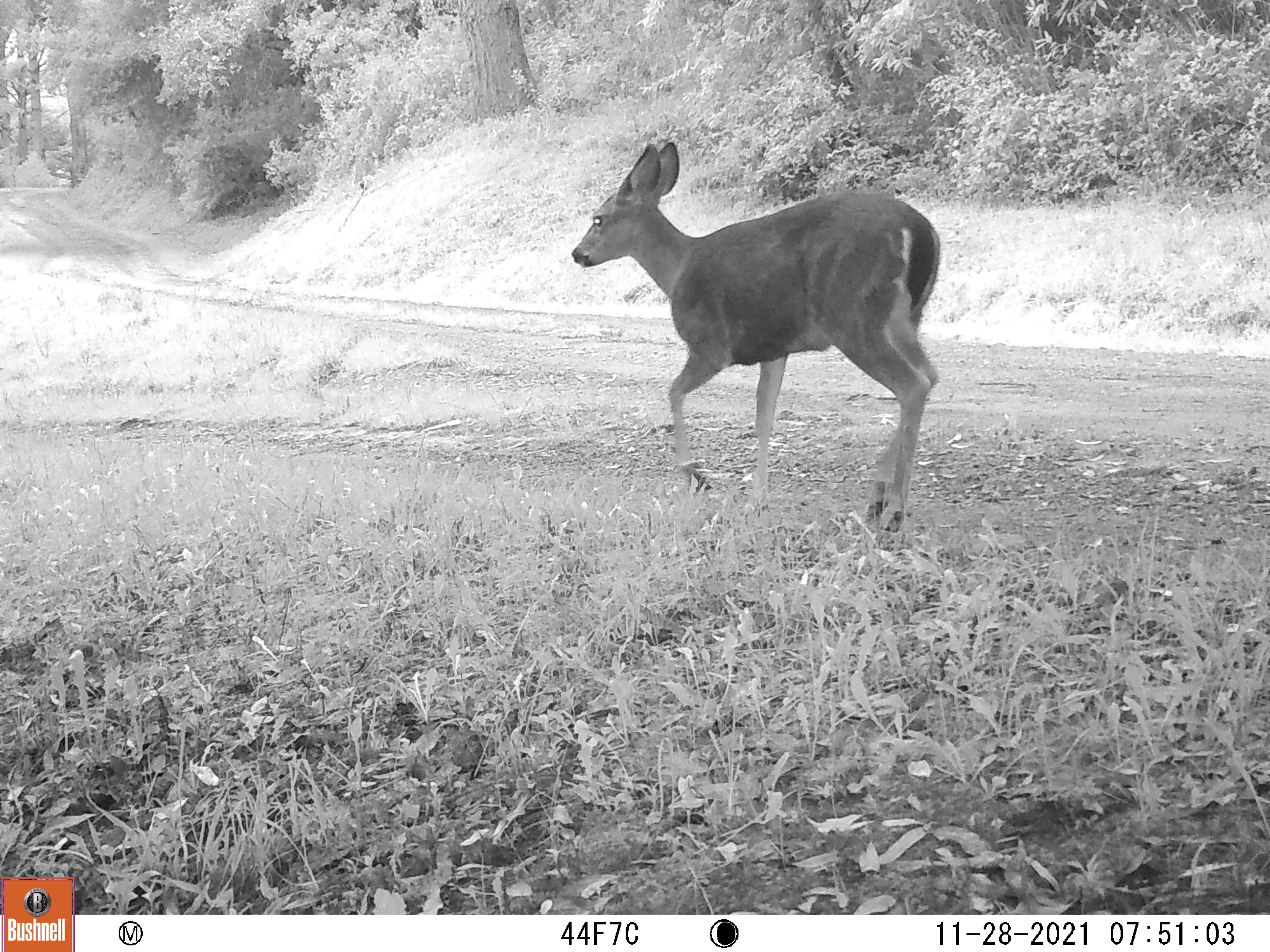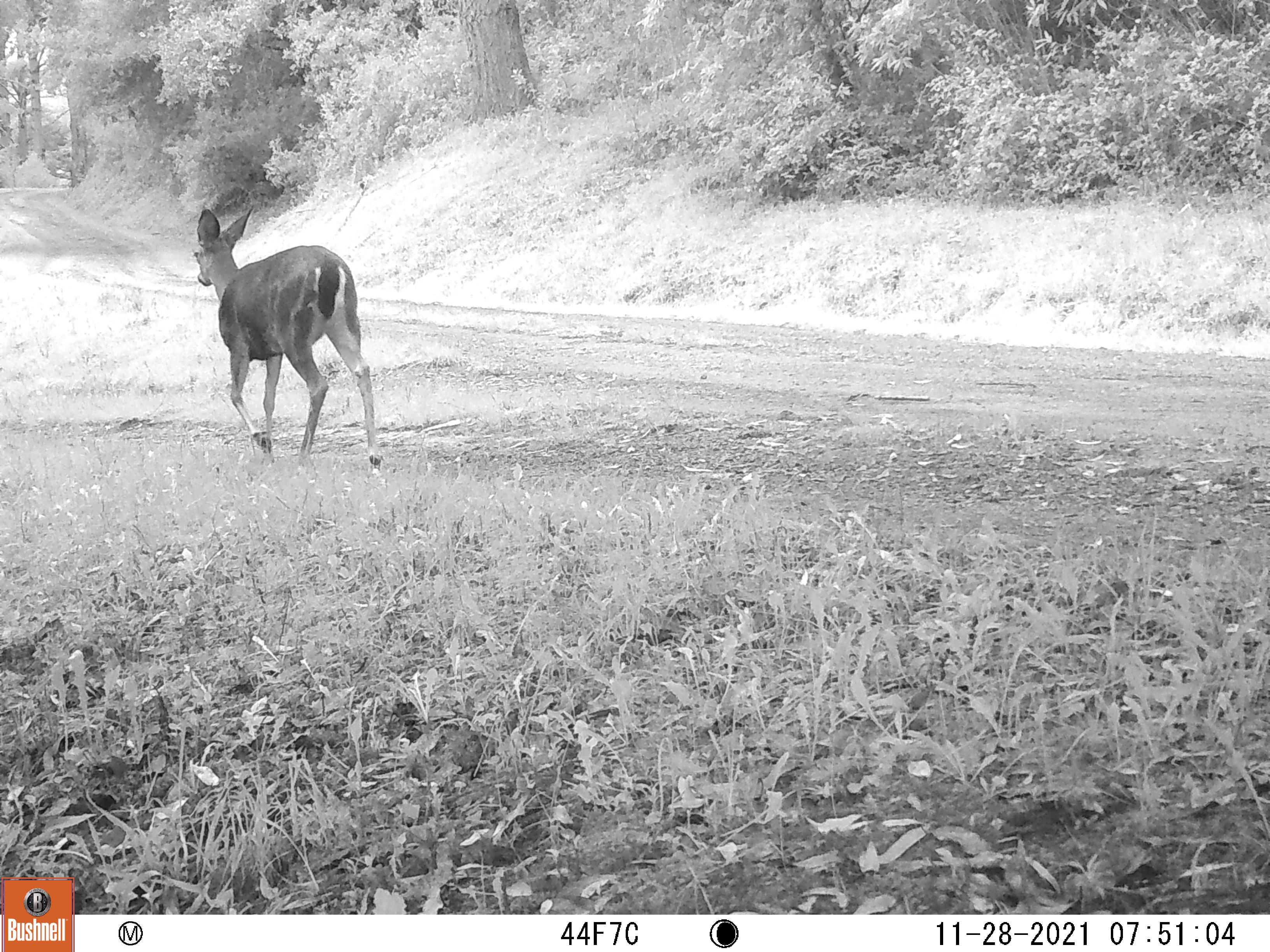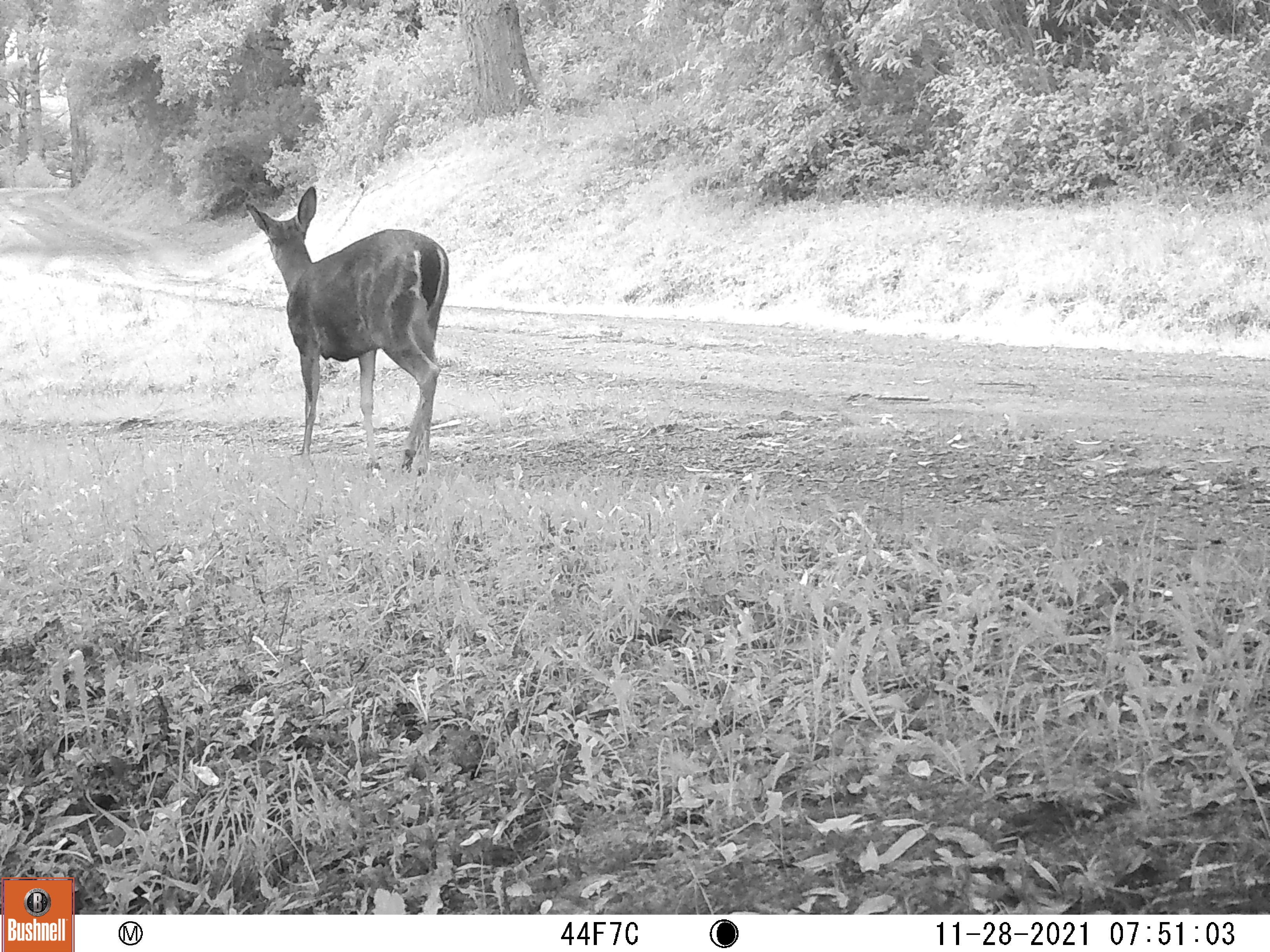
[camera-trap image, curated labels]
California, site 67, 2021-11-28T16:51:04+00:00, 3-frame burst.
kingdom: Animalia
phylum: Chordata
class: Mammalia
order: Artiodactyla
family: Cervidae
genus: Odocoileus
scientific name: Odocoileus hemionus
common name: mule deer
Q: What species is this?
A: Mule deer (Odocoileus hemionus).